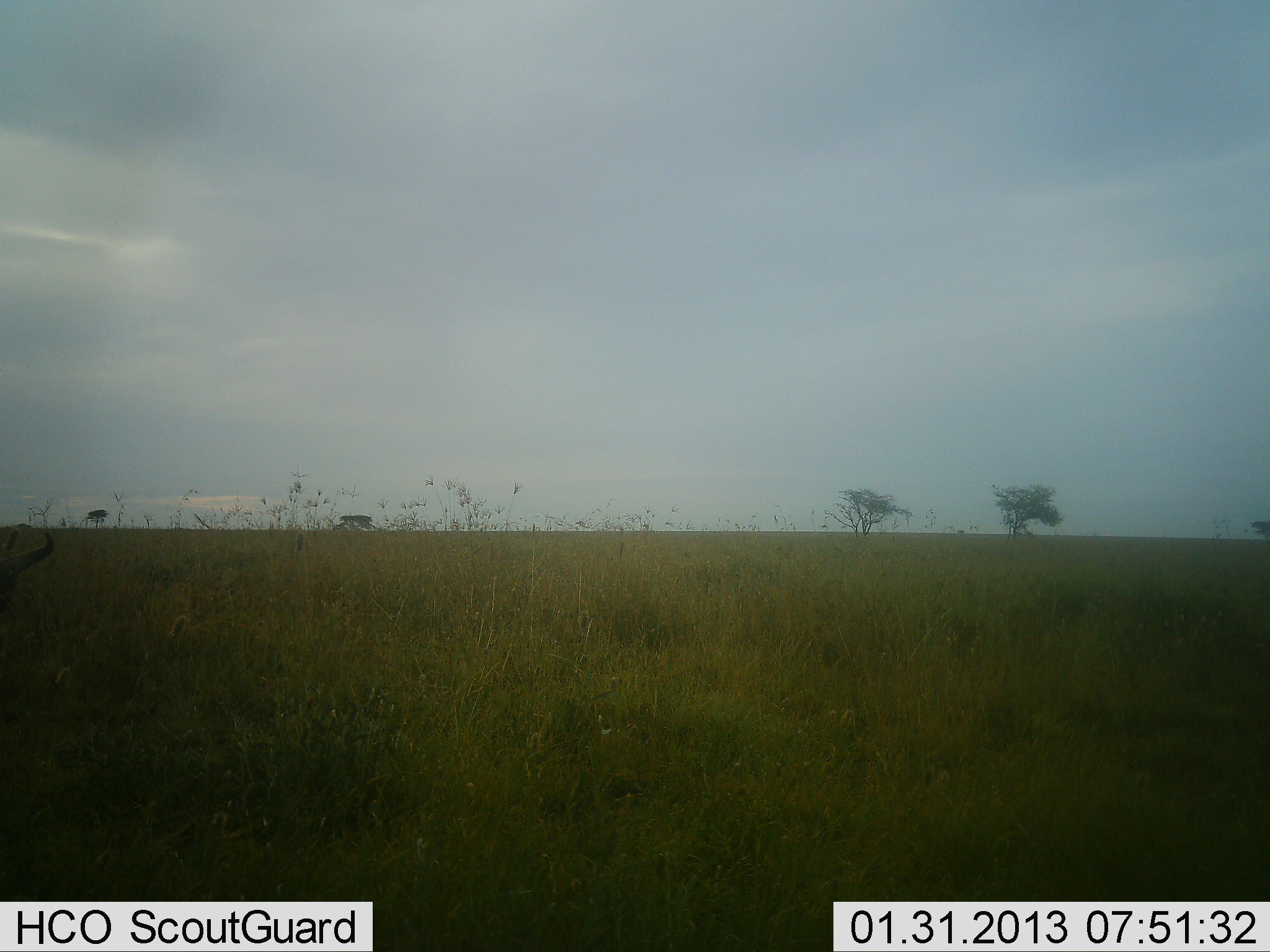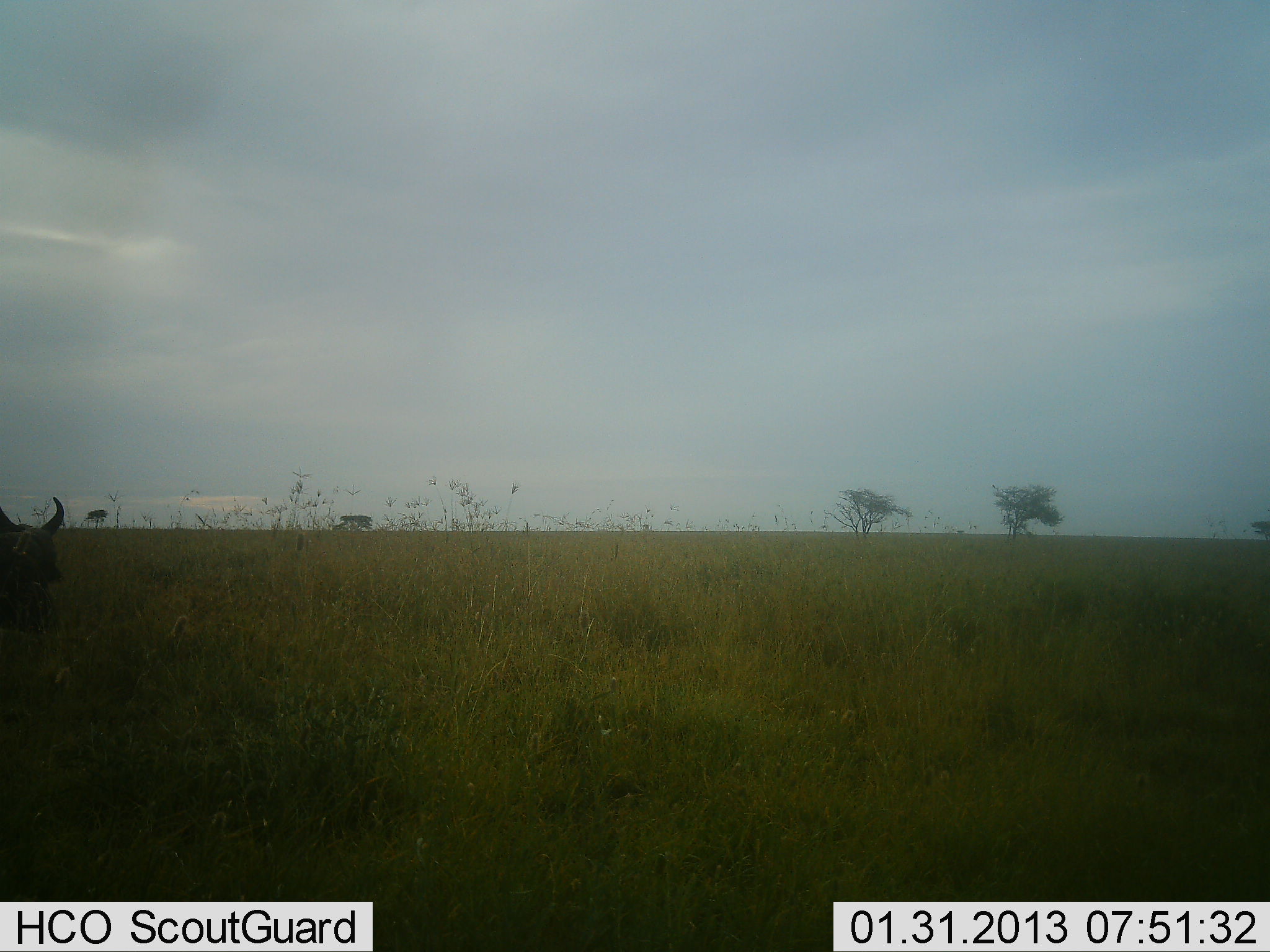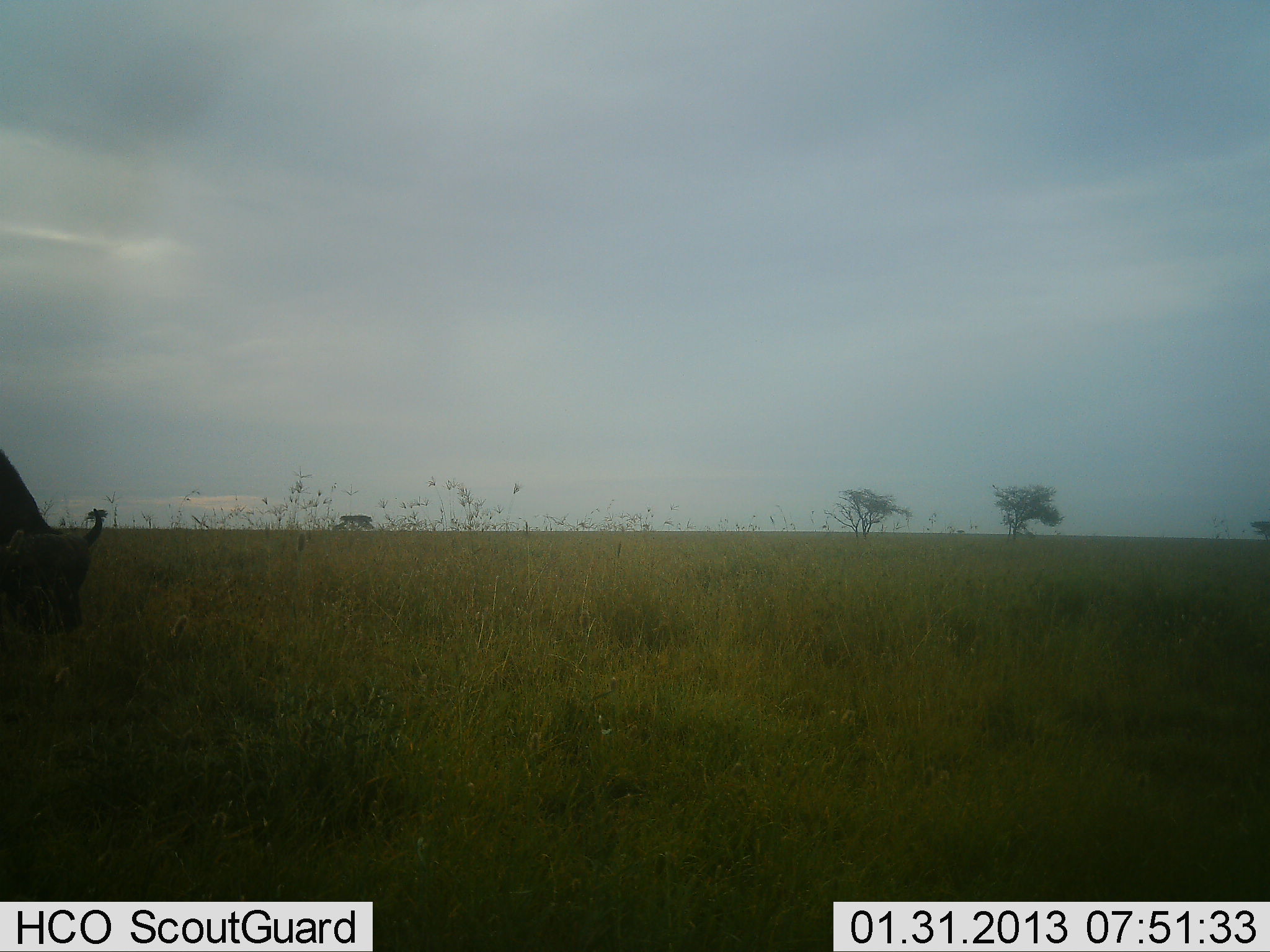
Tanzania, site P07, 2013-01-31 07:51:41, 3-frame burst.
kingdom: Animalia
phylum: Chordata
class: Mammalia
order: Artiodactyla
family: Bovidae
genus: Syncerus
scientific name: Syncerus caffer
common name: cape buffalo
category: buffalo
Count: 1.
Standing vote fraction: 18%.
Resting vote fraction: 0%.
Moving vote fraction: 41%.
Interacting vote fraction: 0%.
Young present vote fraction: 0%.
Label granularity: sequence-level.